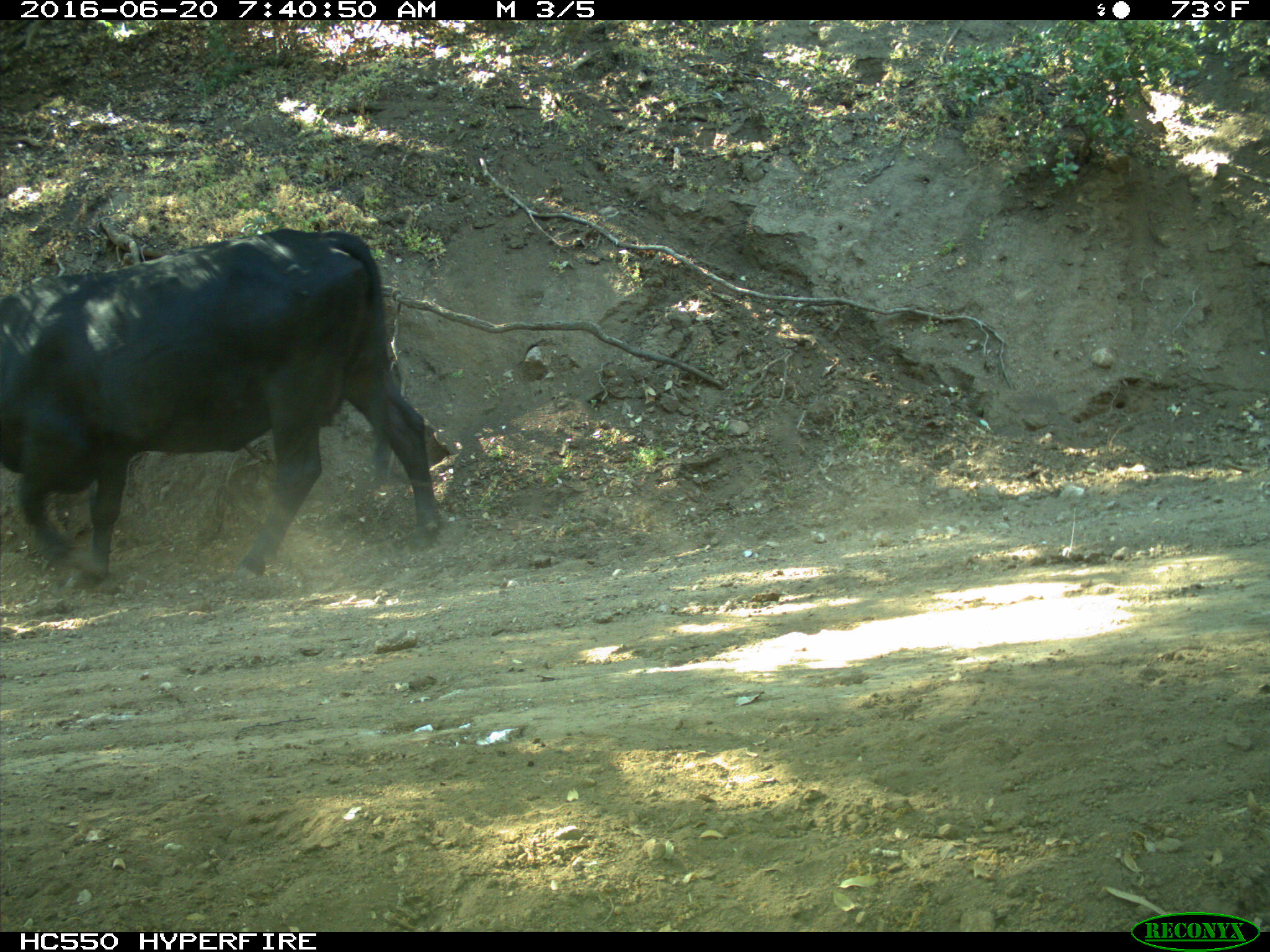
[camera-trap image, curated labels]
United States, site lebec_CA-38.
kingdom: Animalia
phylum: Chordata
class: Mammalia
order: Artiodactyla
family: Bovidae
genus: Bos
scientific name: Bos taurus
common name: domestic cow